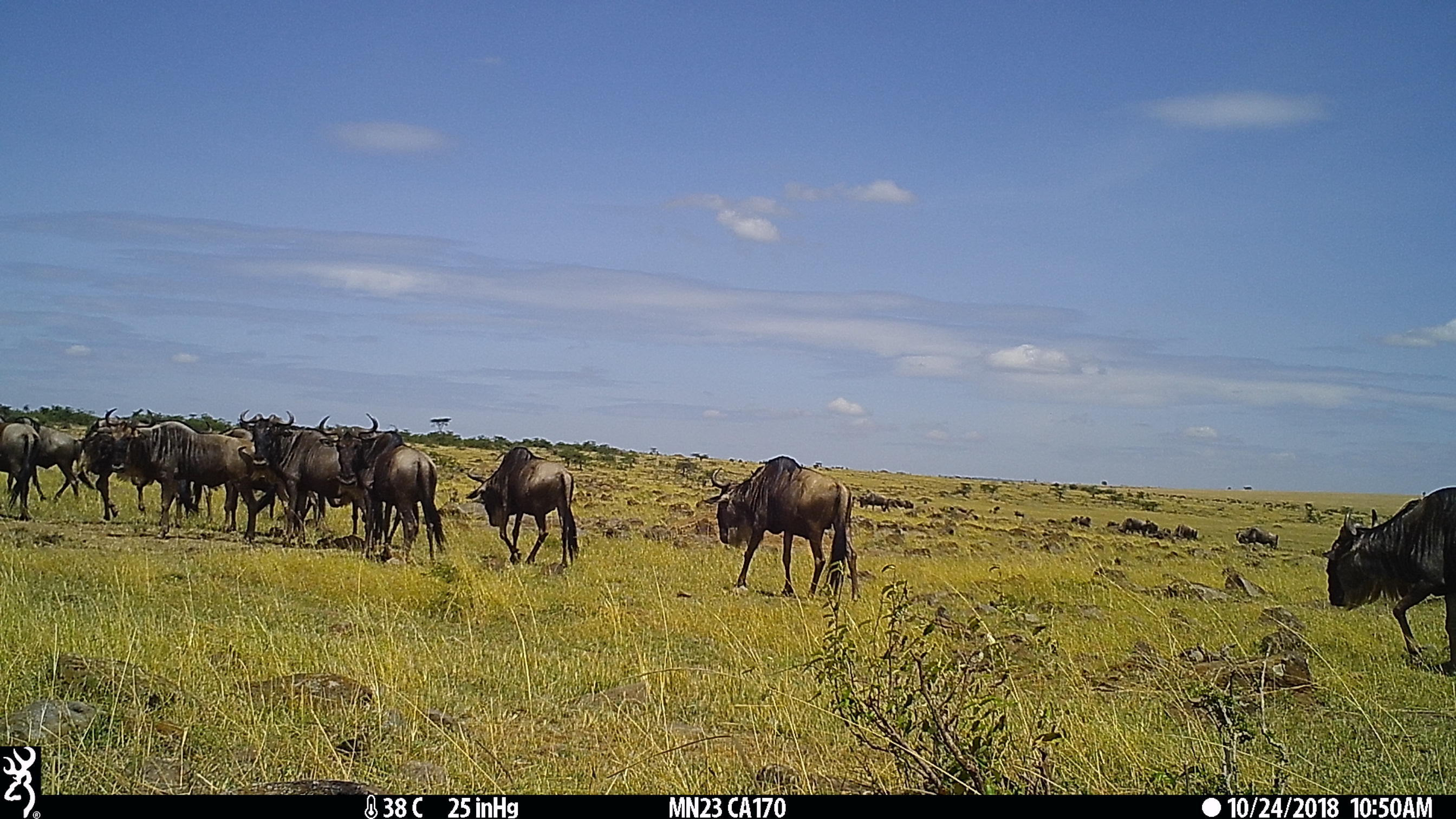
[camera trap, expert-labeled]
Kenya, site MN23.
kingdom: Animalia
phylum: Chordata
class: Mammalia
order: Artiodactyla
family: Bovidae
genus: Connochaetes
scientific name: Connochaetes taurinus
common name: blue wildebeest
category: wildebeest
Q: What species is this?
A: Wildebeest (blue wildebeest) (Connochaetes taurinus).